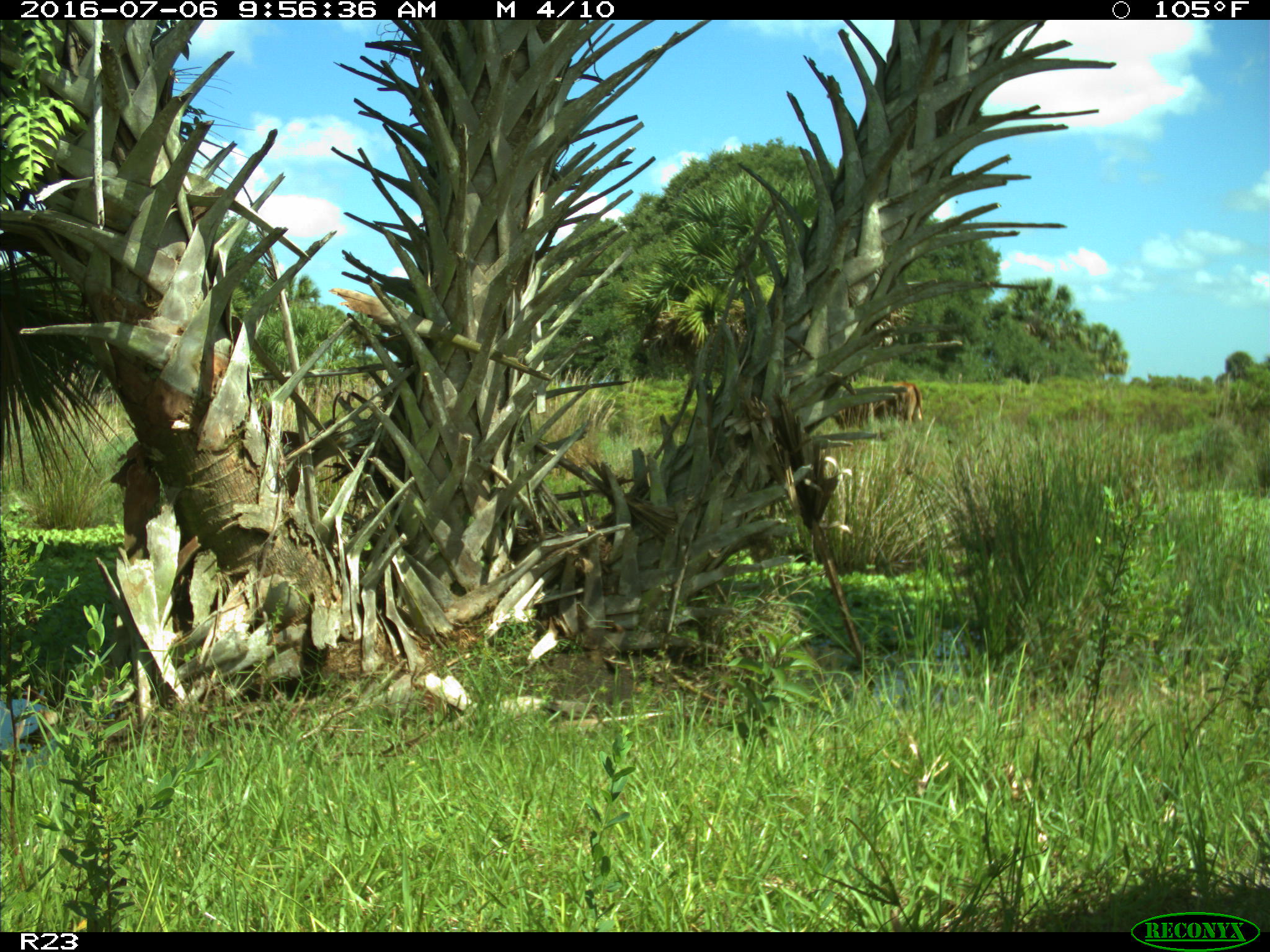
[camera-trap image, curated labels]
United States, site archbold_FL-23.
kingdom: Animalia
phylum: Chordata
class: Mammalia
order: Artiodactyla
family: Bovidae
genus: Bos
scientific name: Bos taurus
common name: domestic cow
Bos taurus (domestic cow).